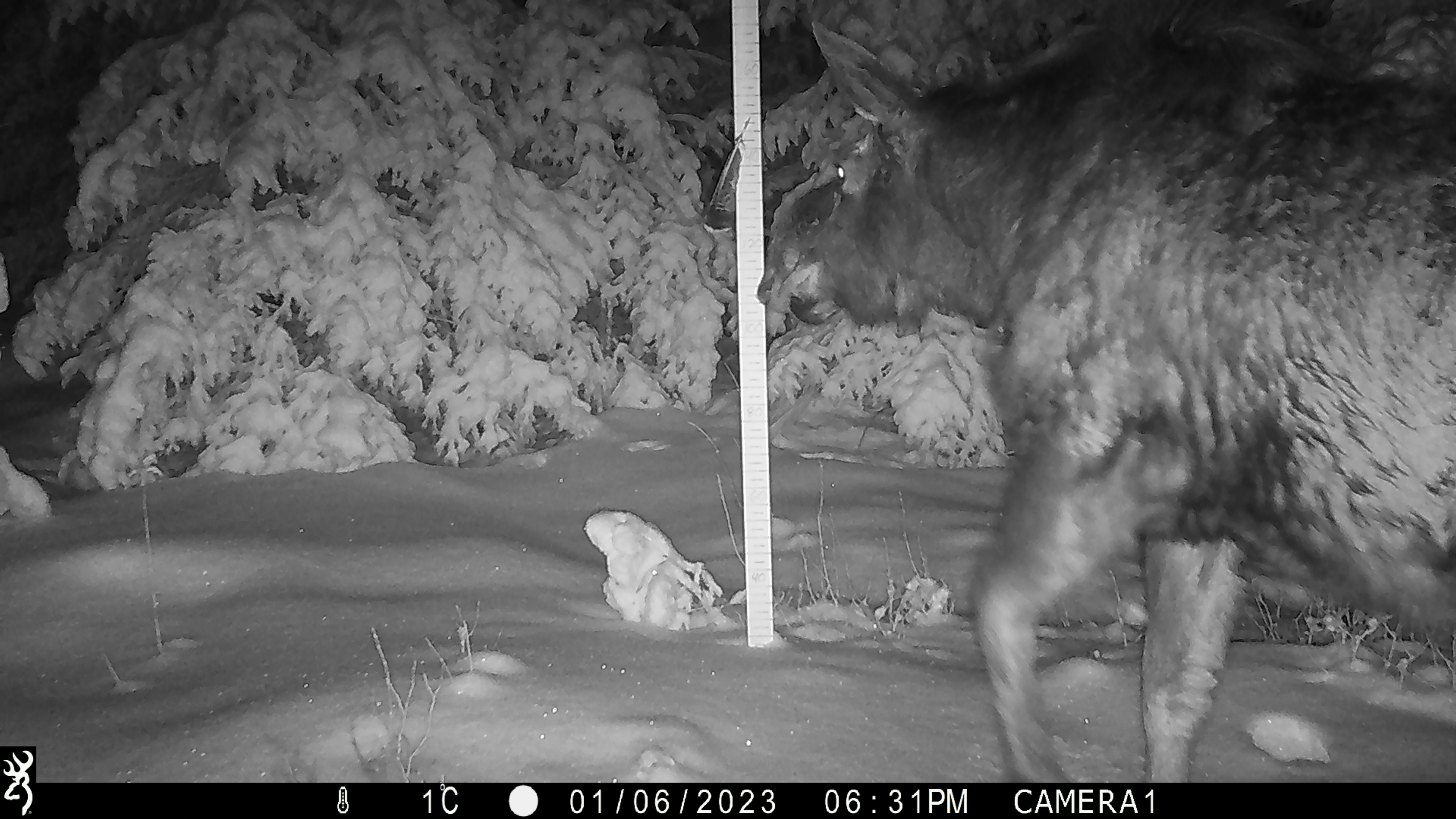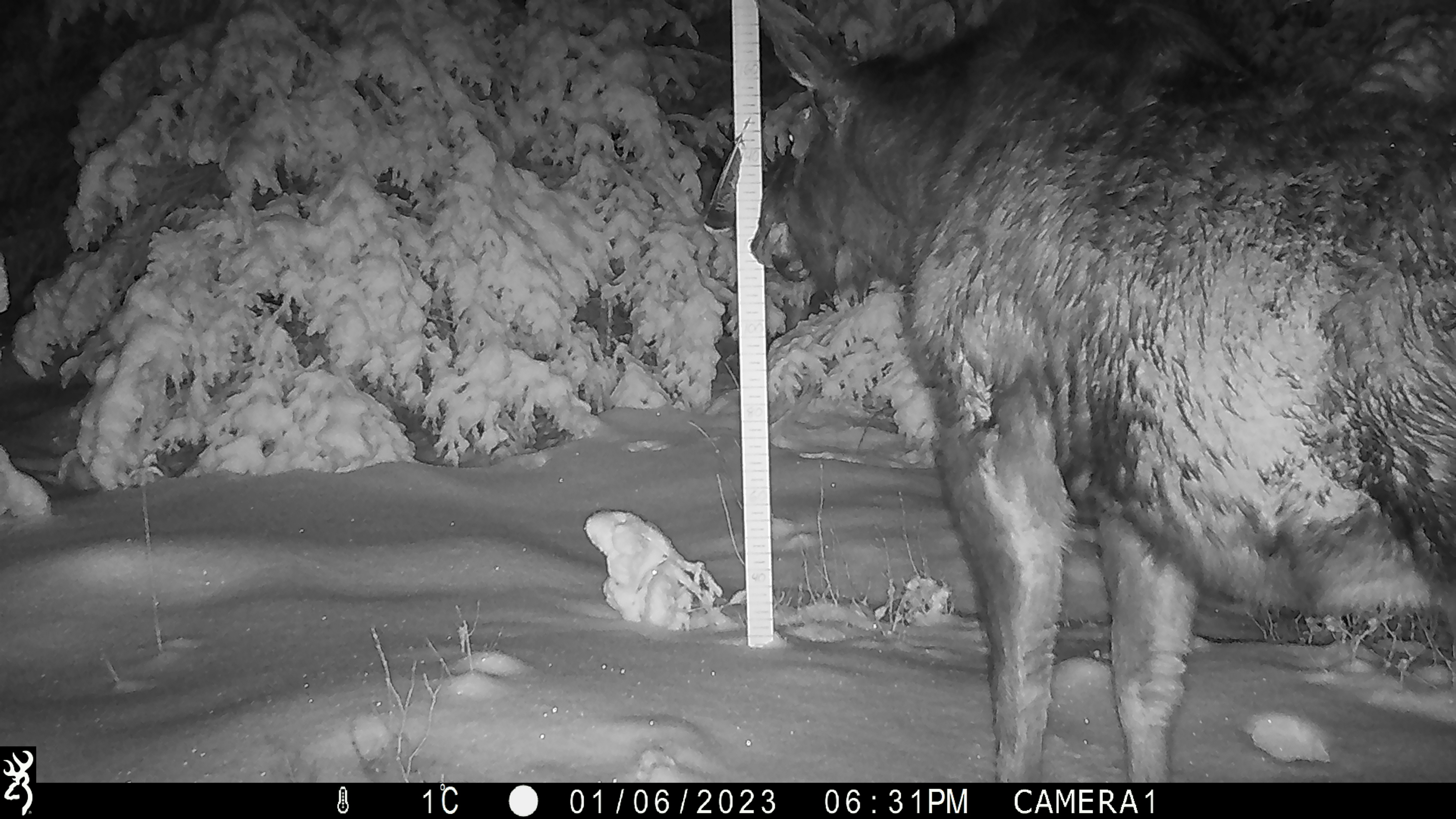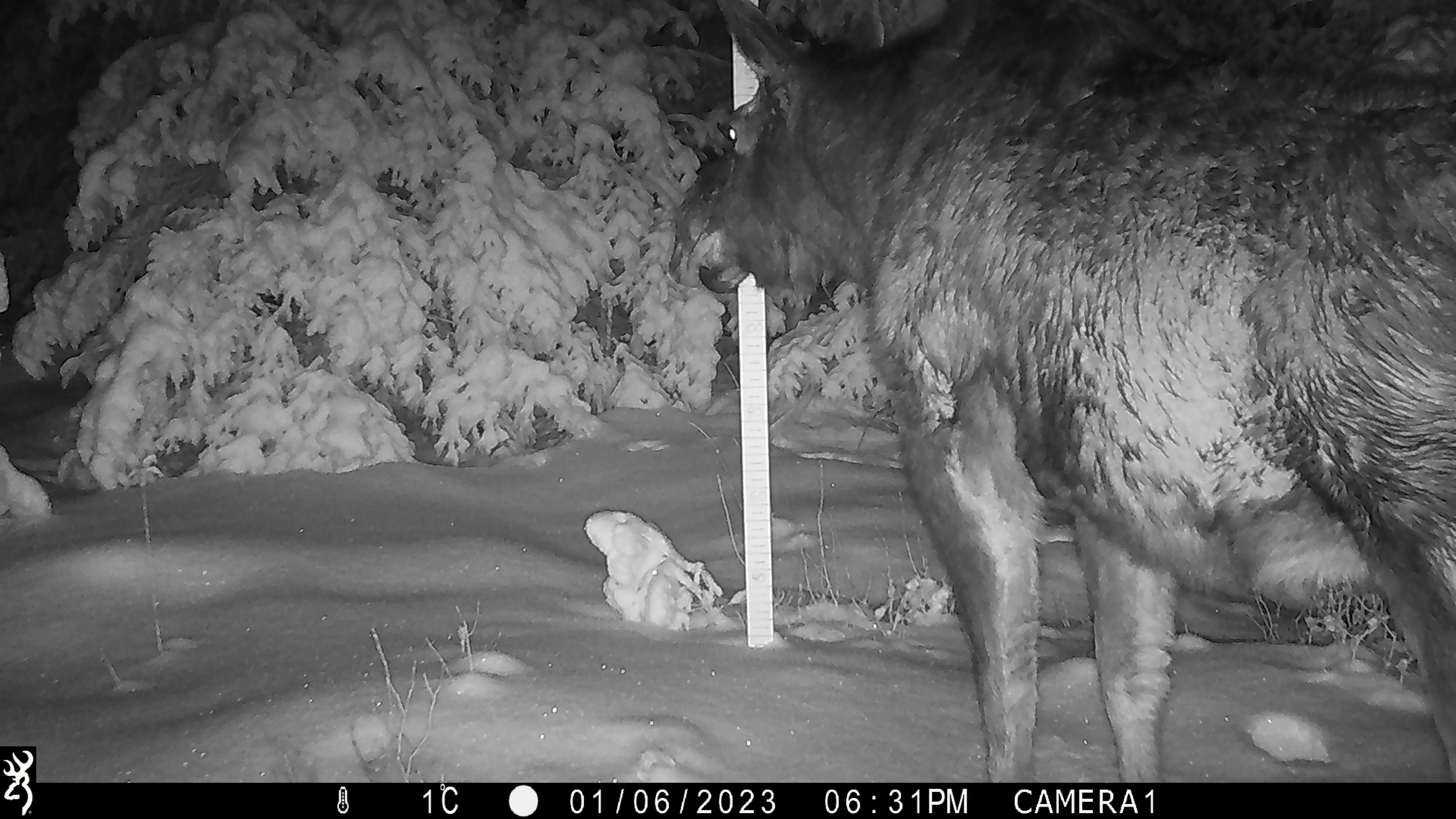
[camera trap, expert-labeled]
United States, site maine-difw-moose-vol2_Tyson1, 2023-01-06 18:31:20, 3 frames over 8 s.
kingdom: Animalia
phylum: Chordata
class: Mammalia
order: Artiodactyla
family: Cervidae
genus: Alces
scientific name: Alces alces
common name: moose